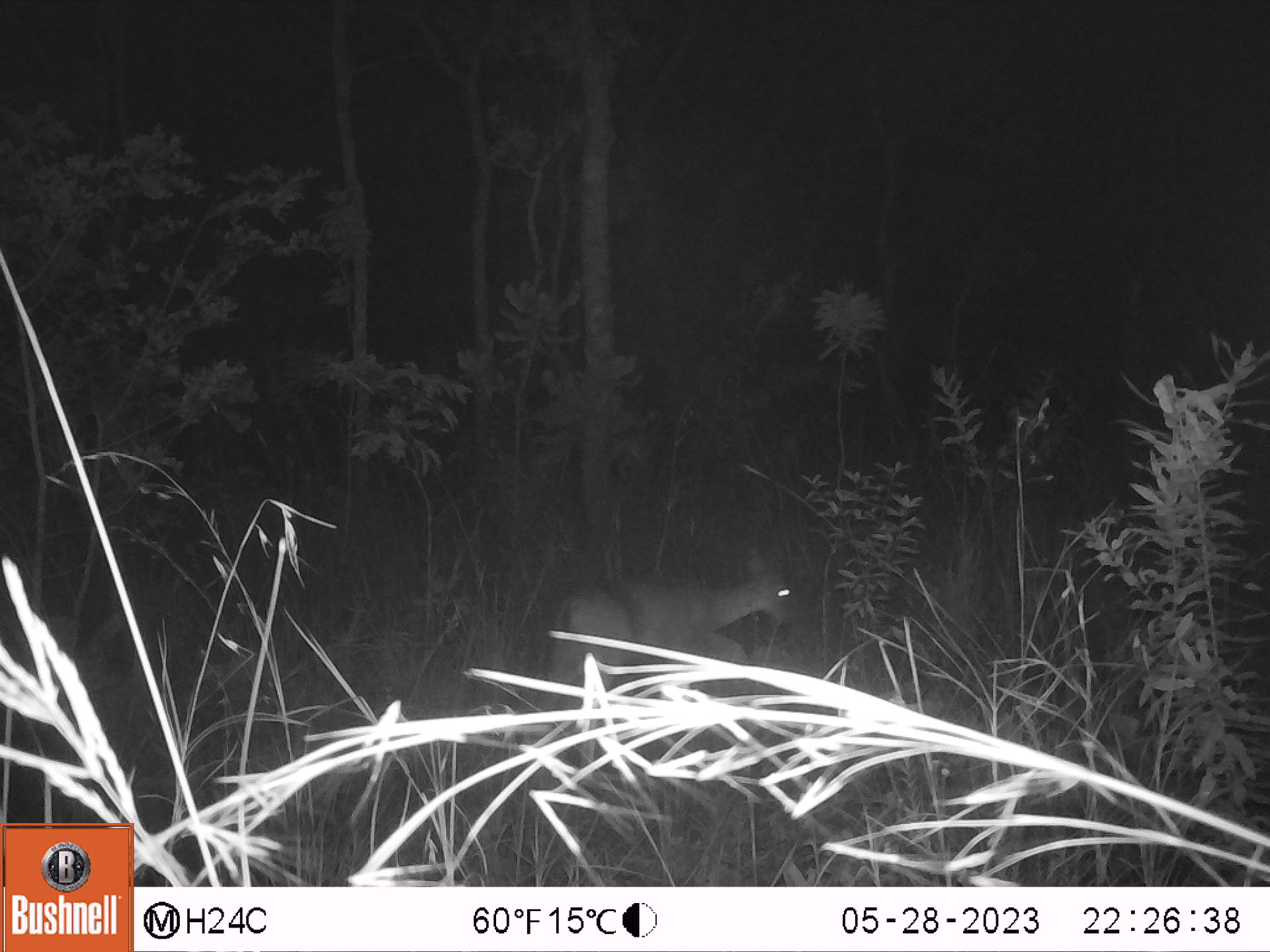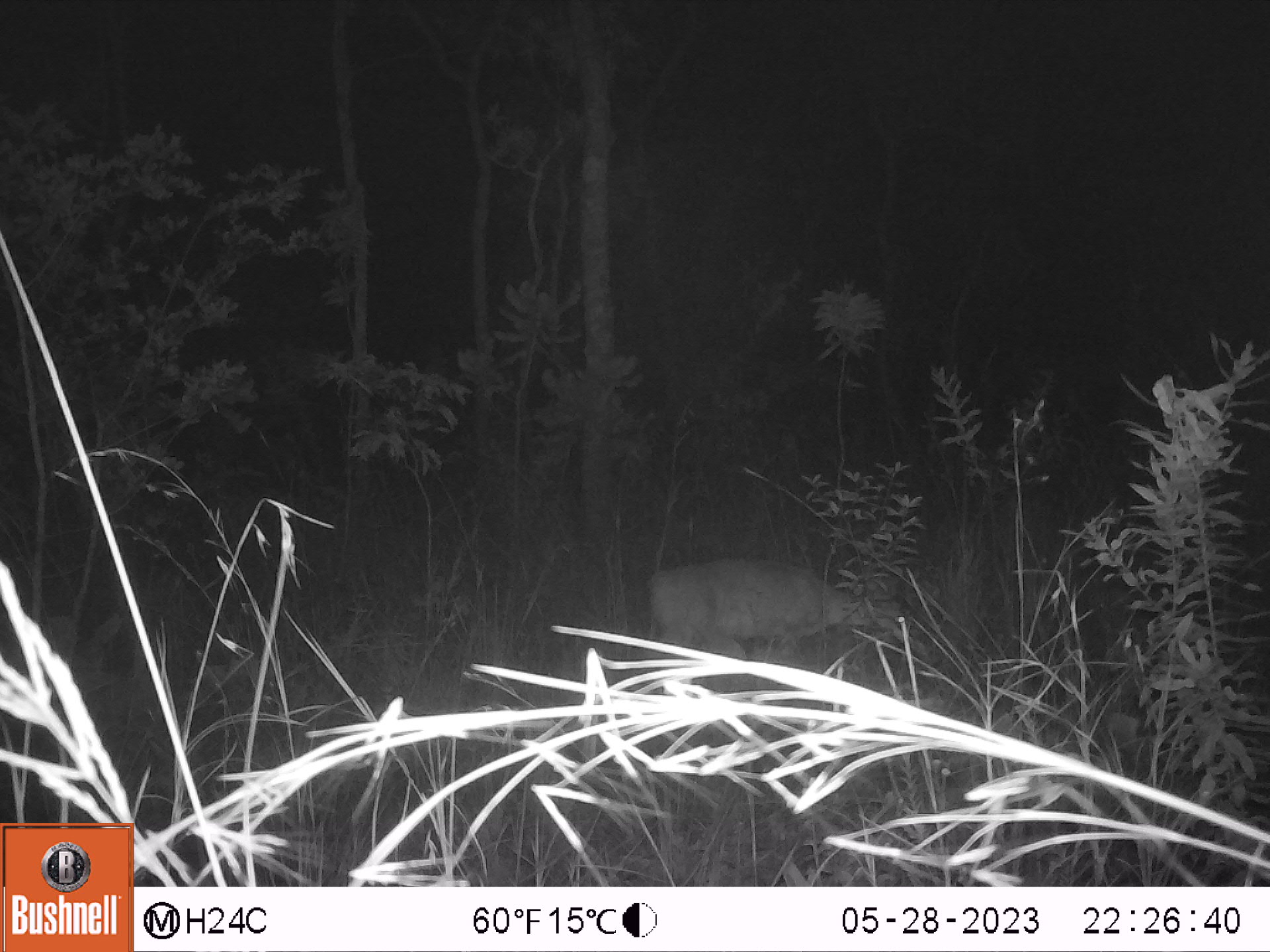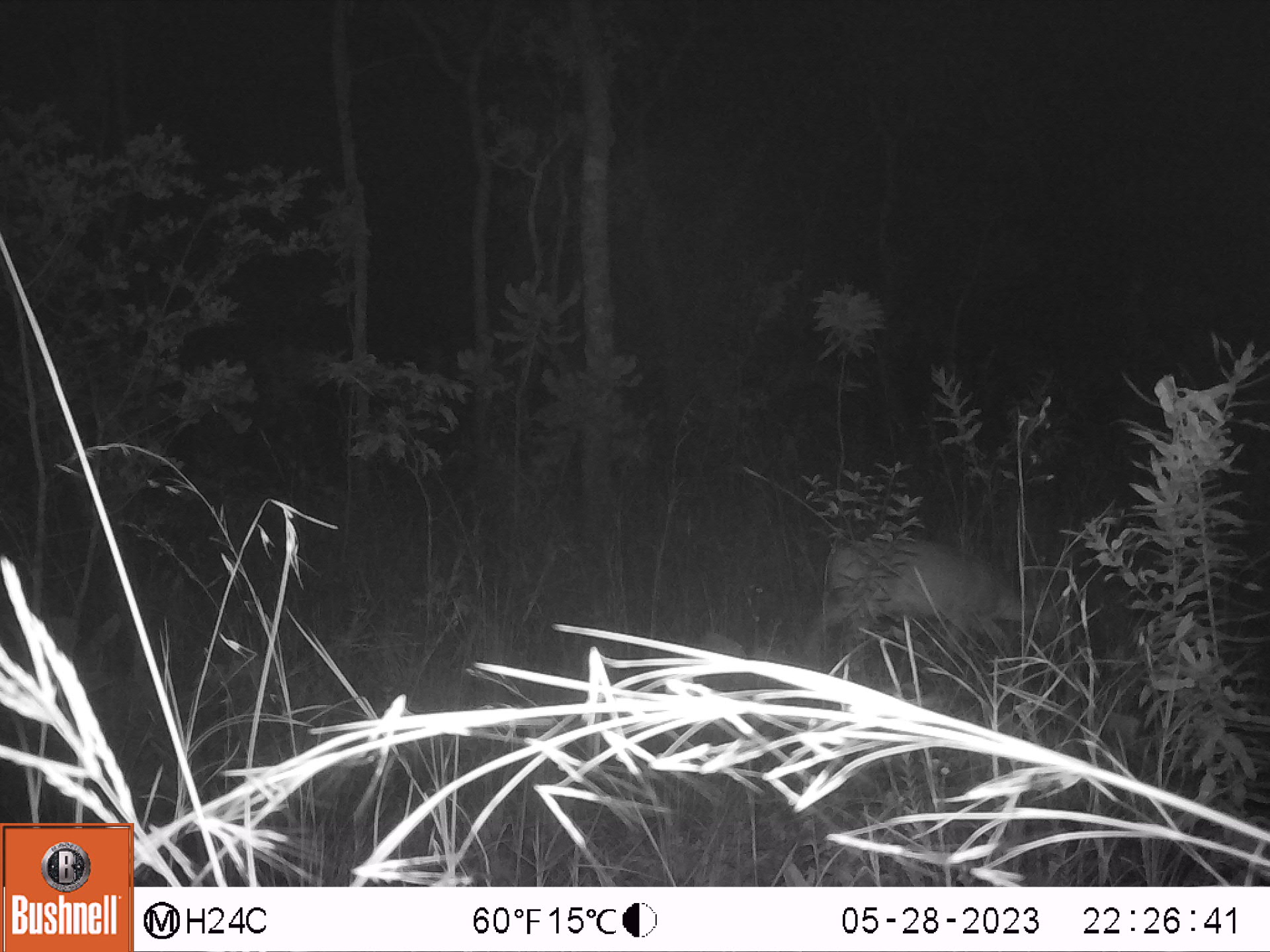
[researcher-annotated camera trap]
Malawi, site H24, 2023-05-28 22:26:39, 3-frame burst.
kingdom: Animalia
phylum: Chordata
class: Mammalia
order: Artiodactyla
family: Bovidae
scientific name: Antilopinae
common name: small antelope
Small antelope (Antilopinae), count 1.